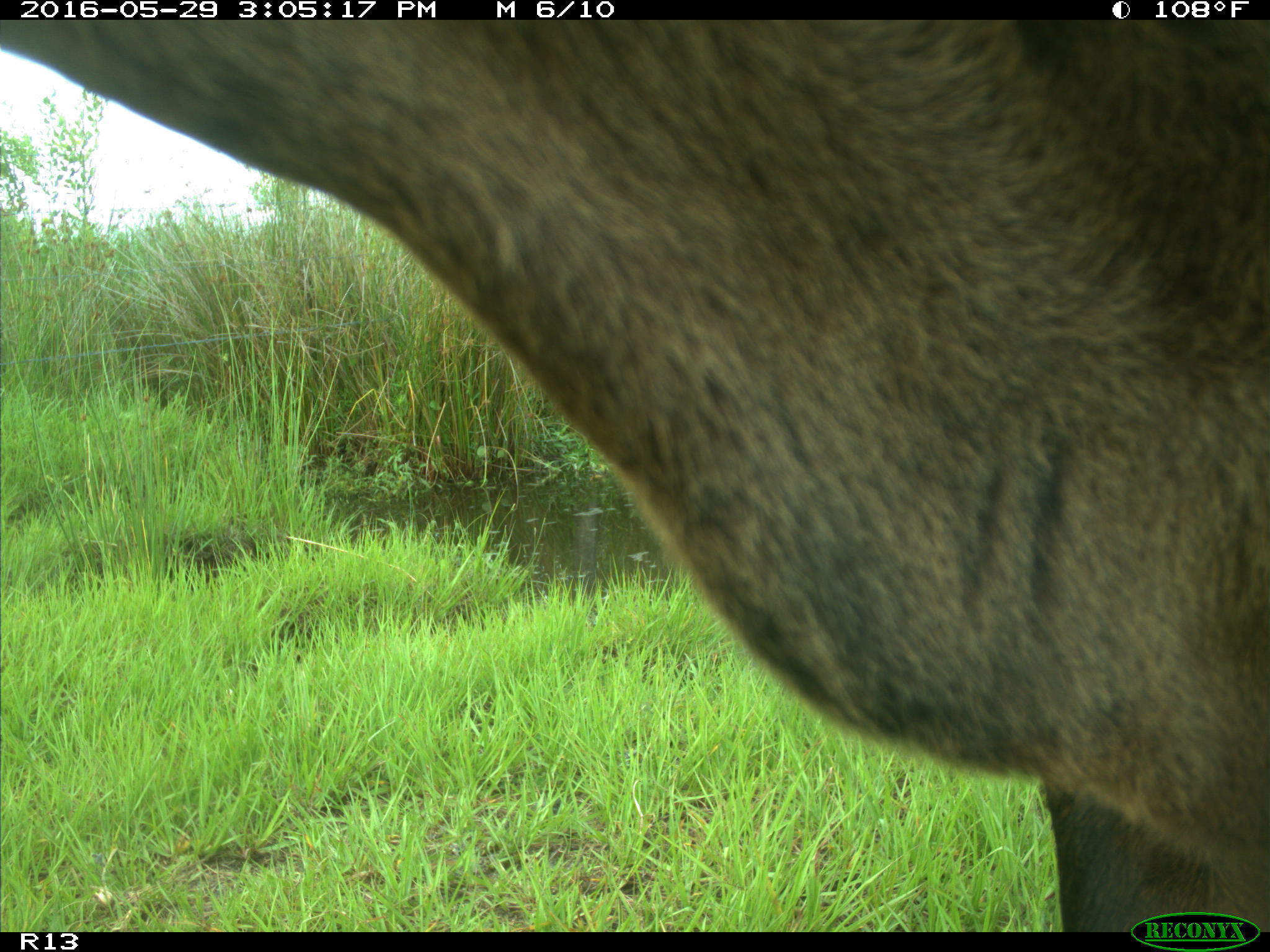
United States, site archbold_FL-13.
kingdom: Animalia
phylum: Chordata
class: Mammalia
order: Artiodactyla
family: Bovidae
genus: Bos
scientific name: Bos taurus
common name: domestic cow